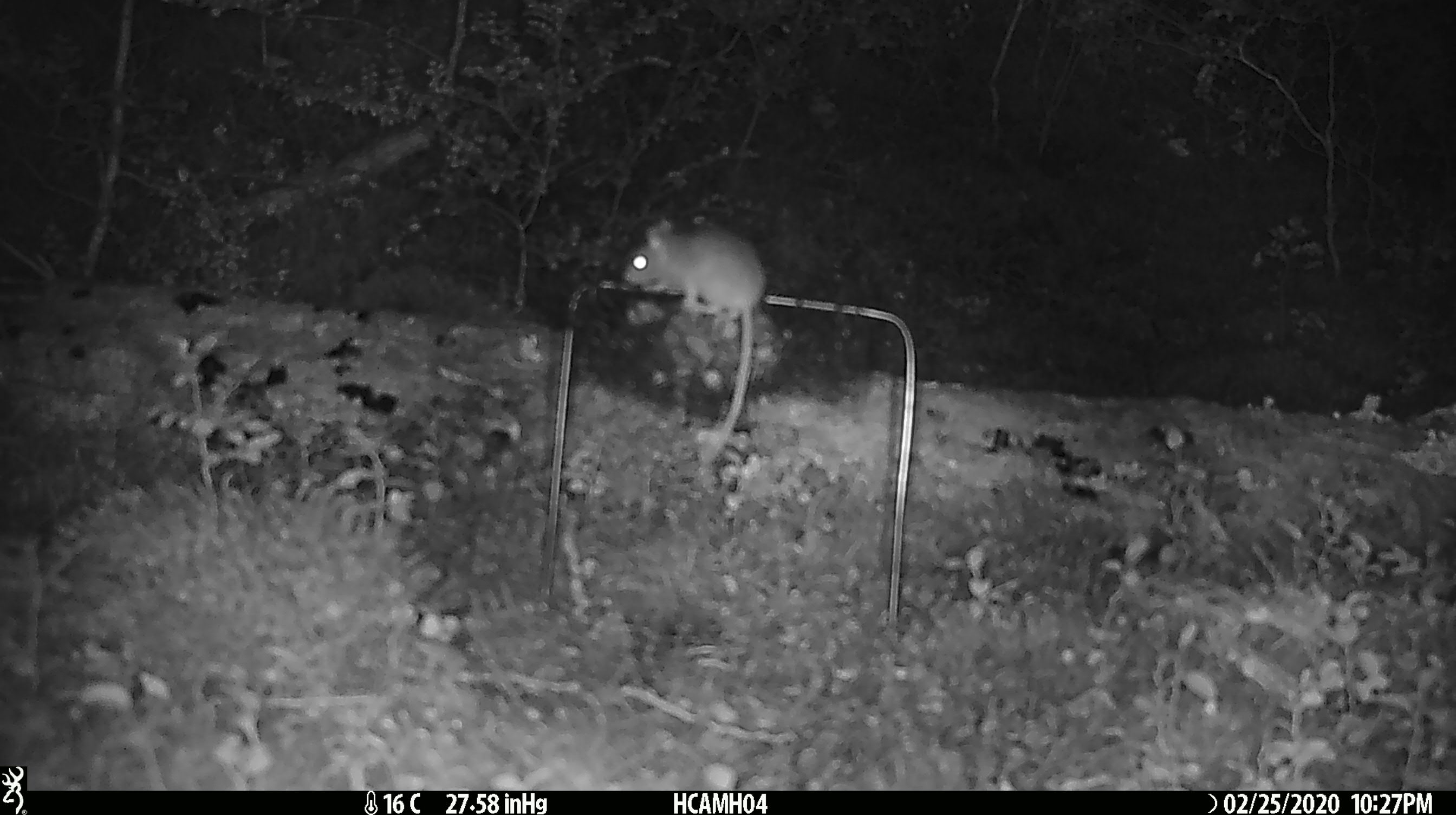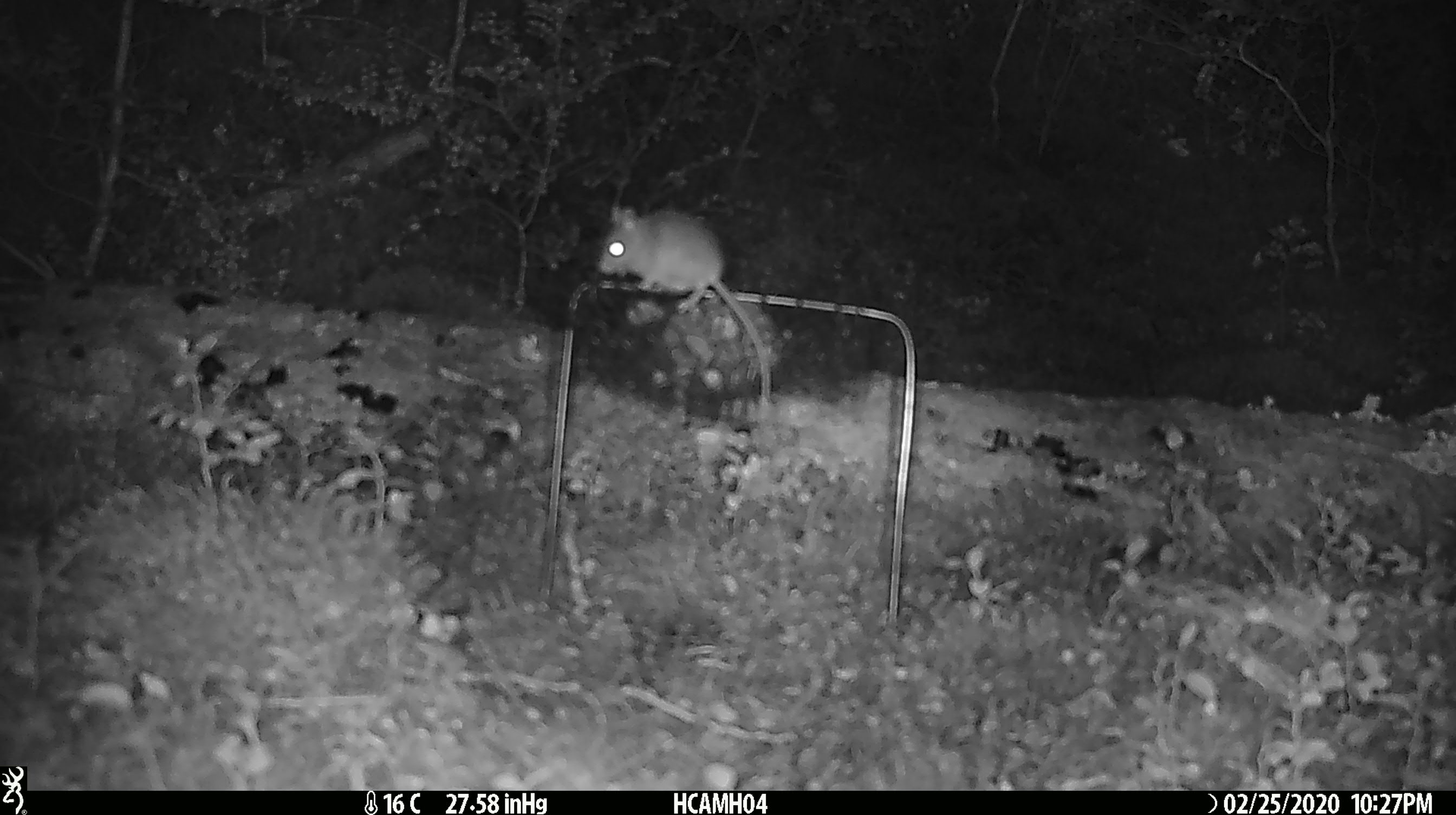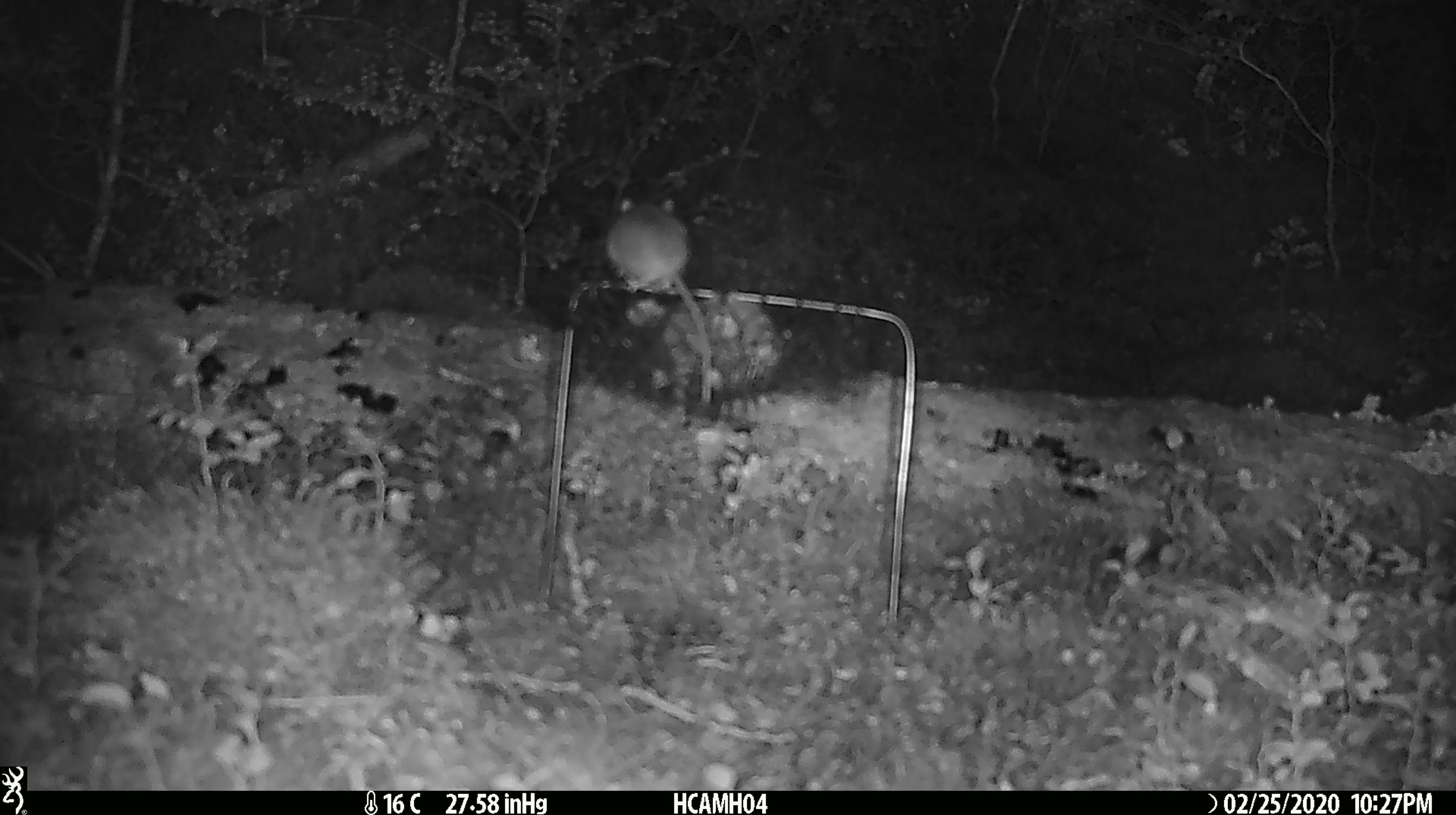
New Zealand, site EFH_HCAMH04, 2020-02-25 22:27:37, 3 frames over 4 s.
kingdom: Animalia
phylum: Chordata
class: Mammalia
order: Rodentia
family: Muridae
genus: Mus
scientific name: Mus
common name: mouse